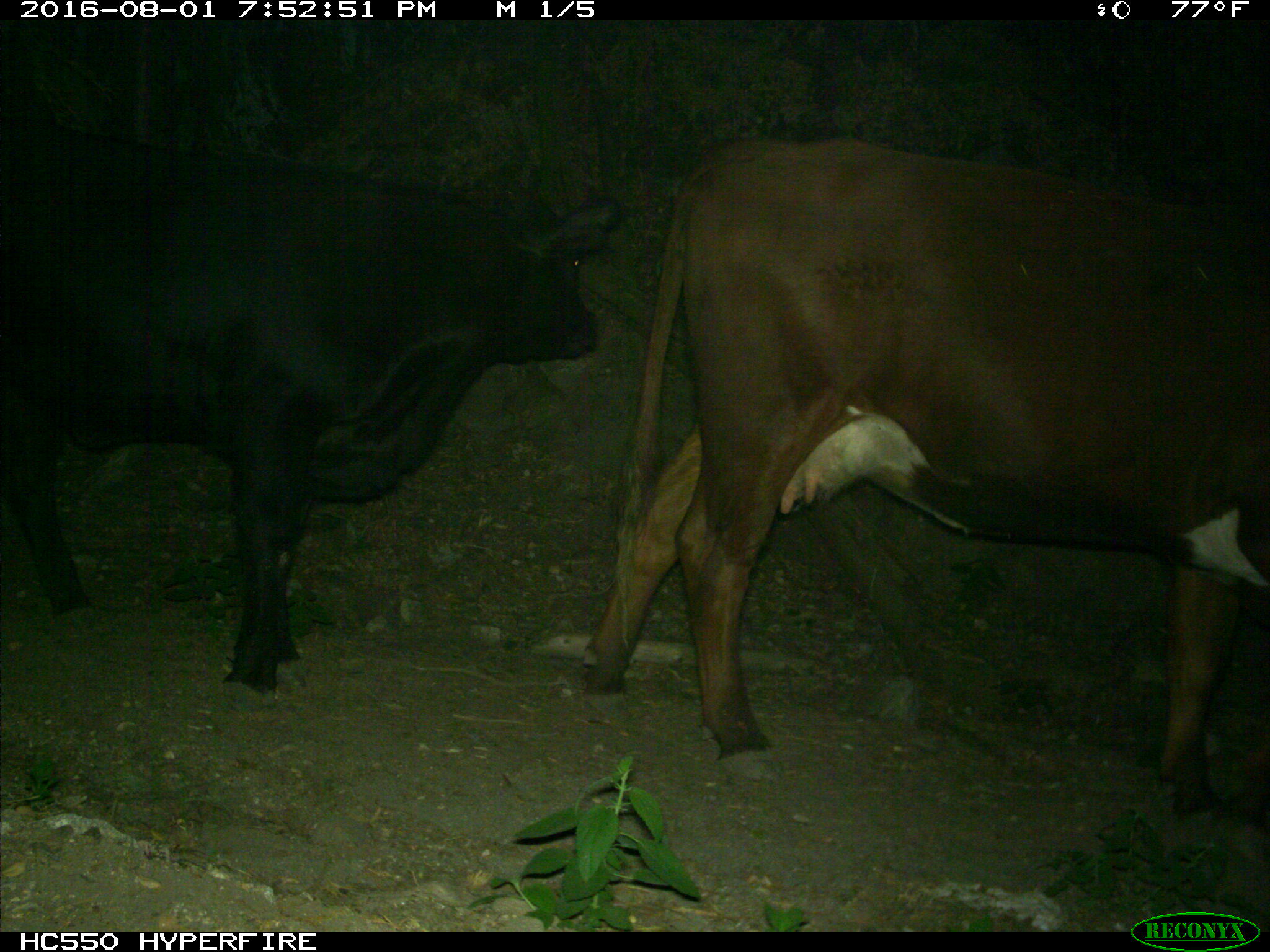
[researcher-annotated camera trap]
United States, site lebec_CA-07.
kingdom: Animalia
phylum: Chordata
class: Mammalia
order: Artiodactyla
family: Bovidae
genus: Bos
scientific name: Bos taurus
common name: domestic cow